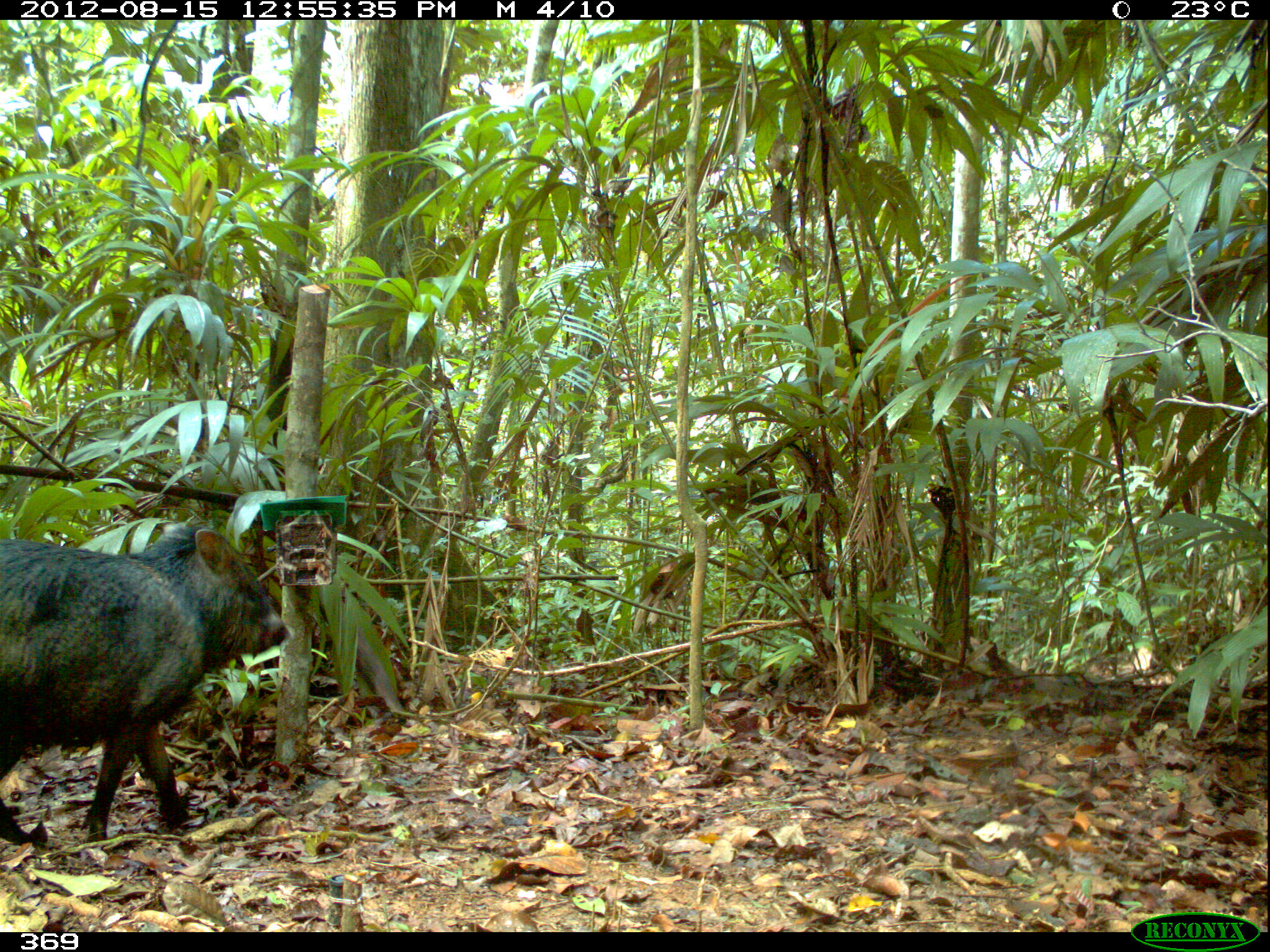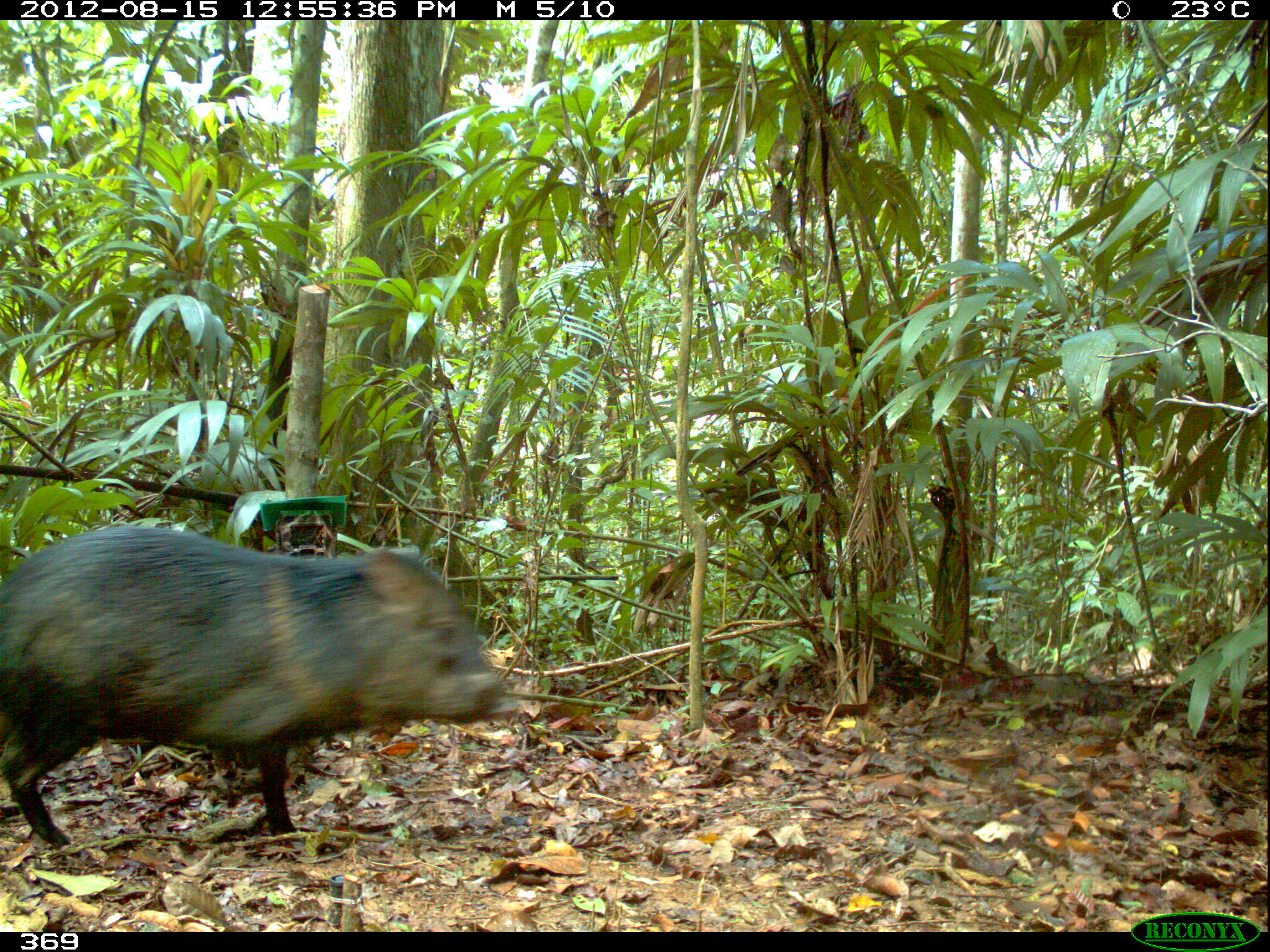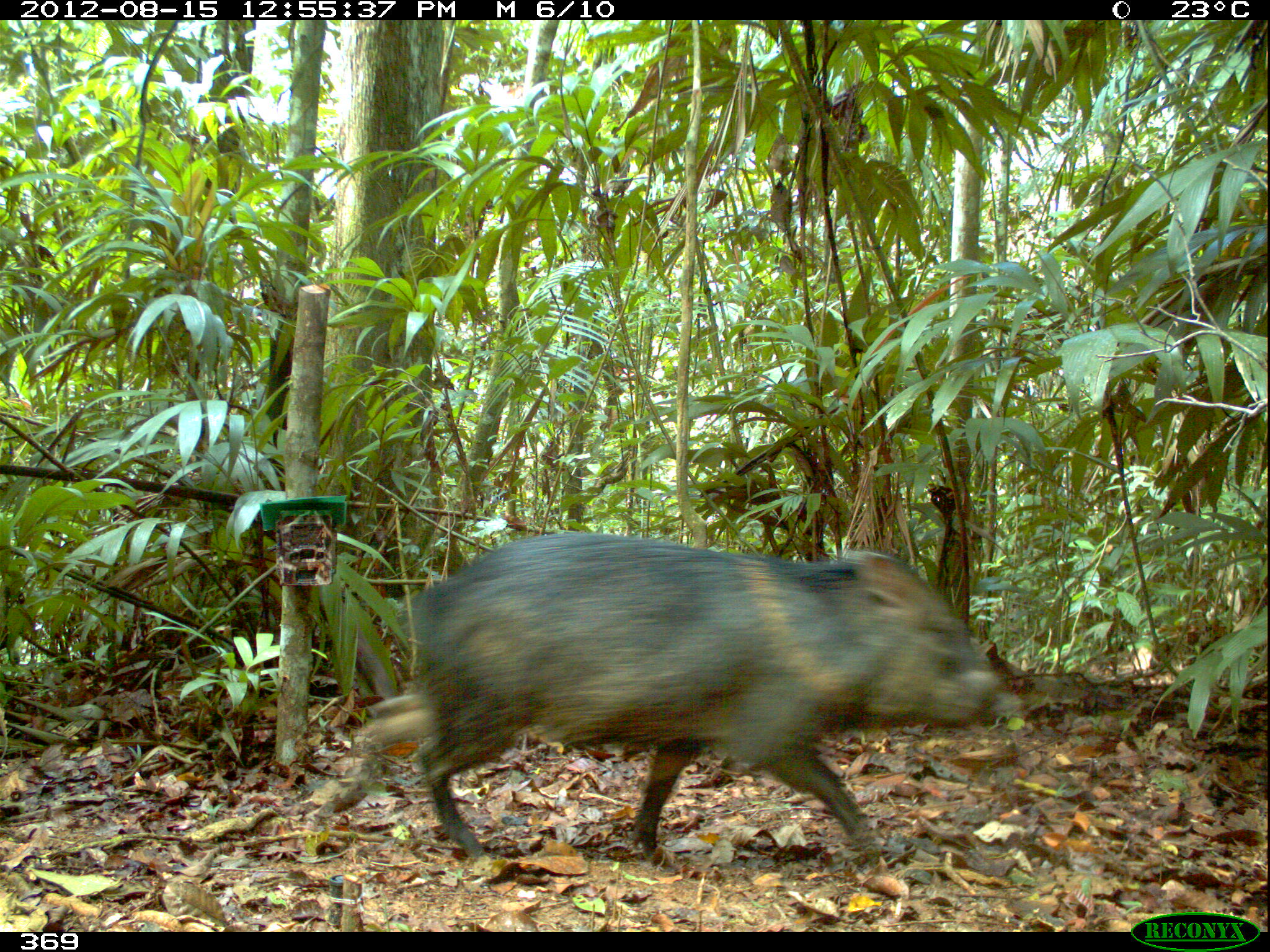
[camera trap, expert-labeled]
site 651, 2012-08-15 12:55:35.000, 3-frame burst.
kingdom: Animalia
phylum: Chordata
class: Mammalia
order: Artiodactyla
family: Tayassuidae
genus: Pecari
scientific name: Pecari tajacu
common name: collared peccary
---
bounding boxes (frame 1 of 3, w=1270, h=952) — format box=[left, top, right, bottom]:
pecari tajacu: box=[0, 522, 288, 846]